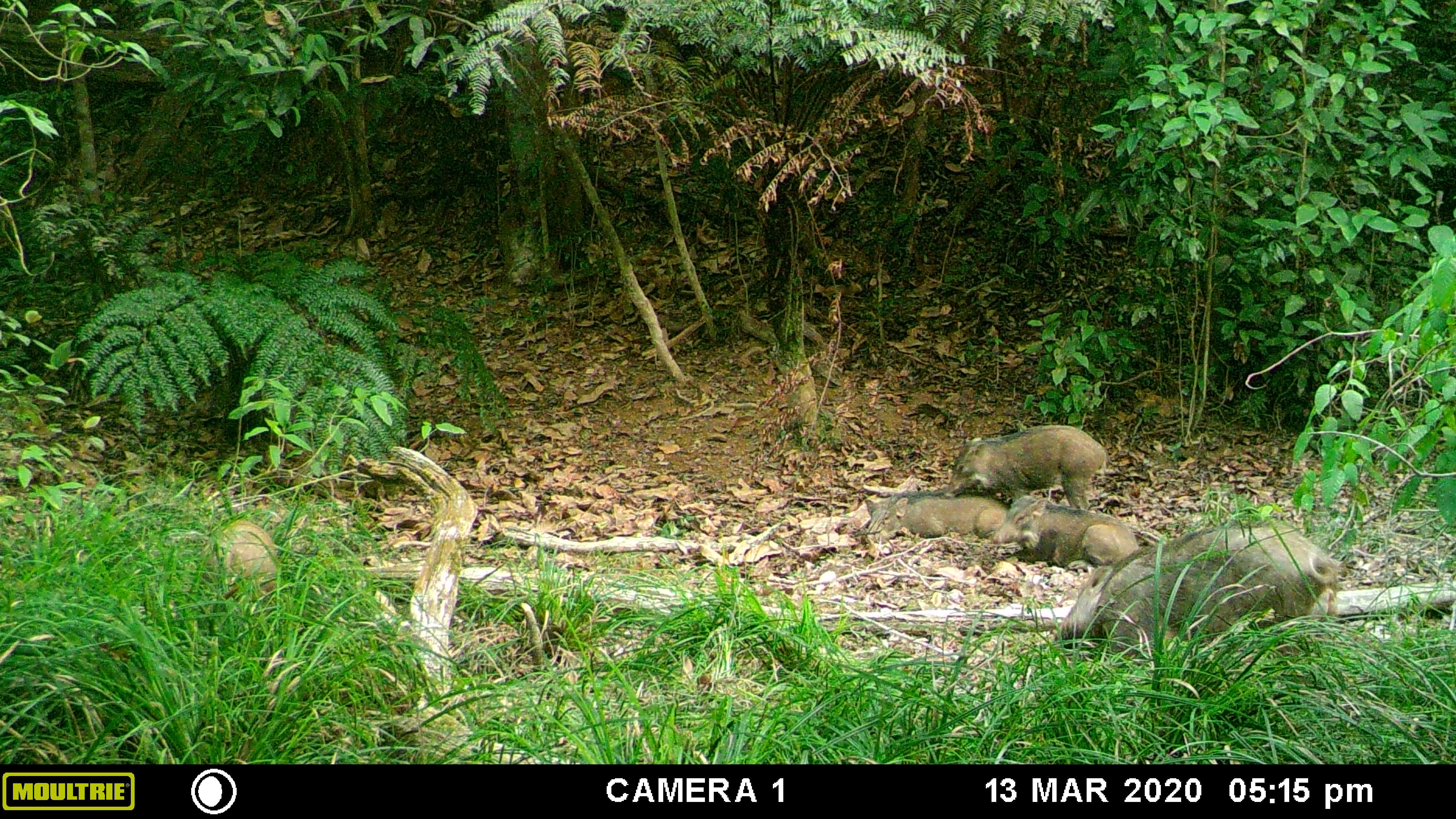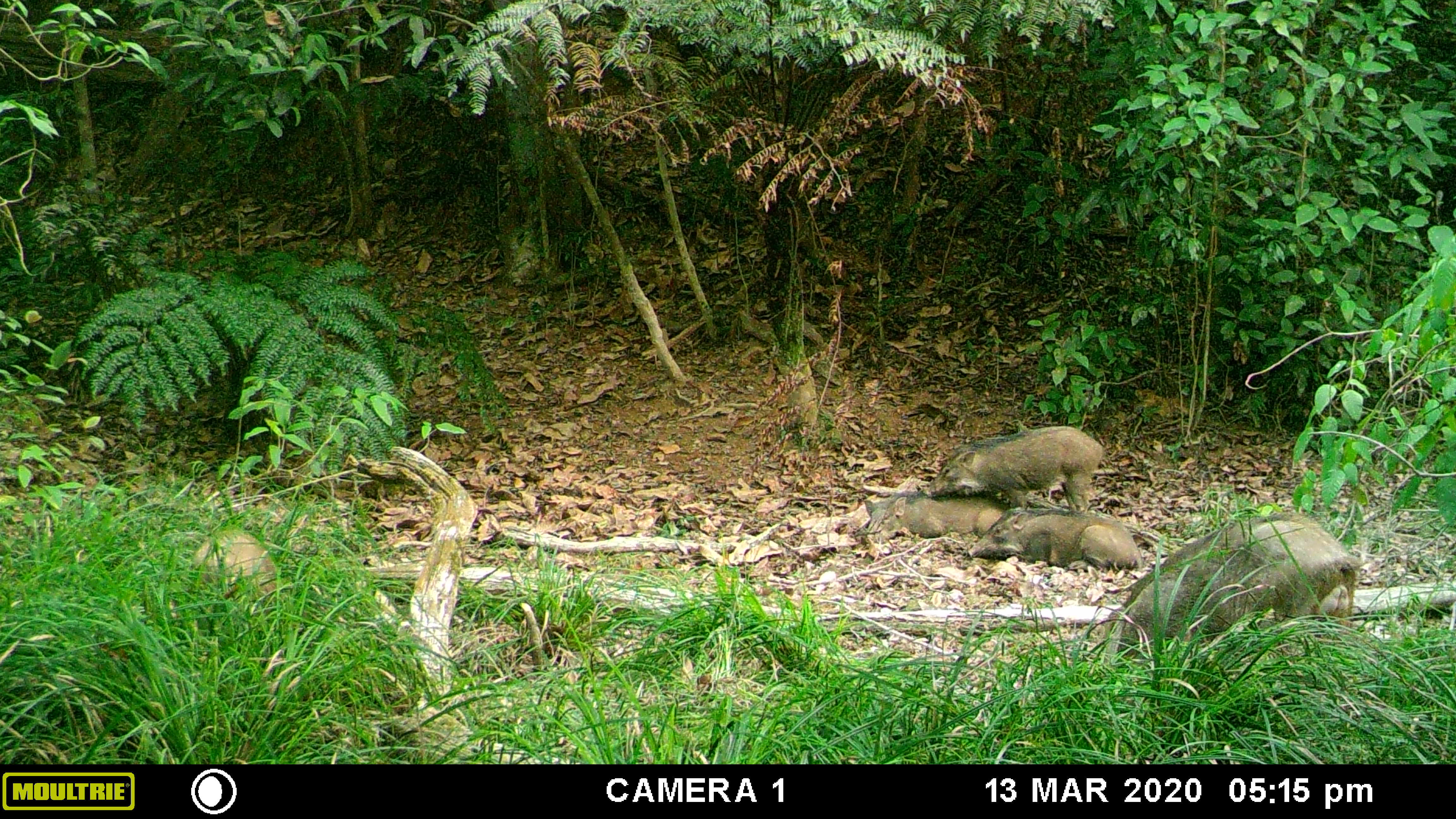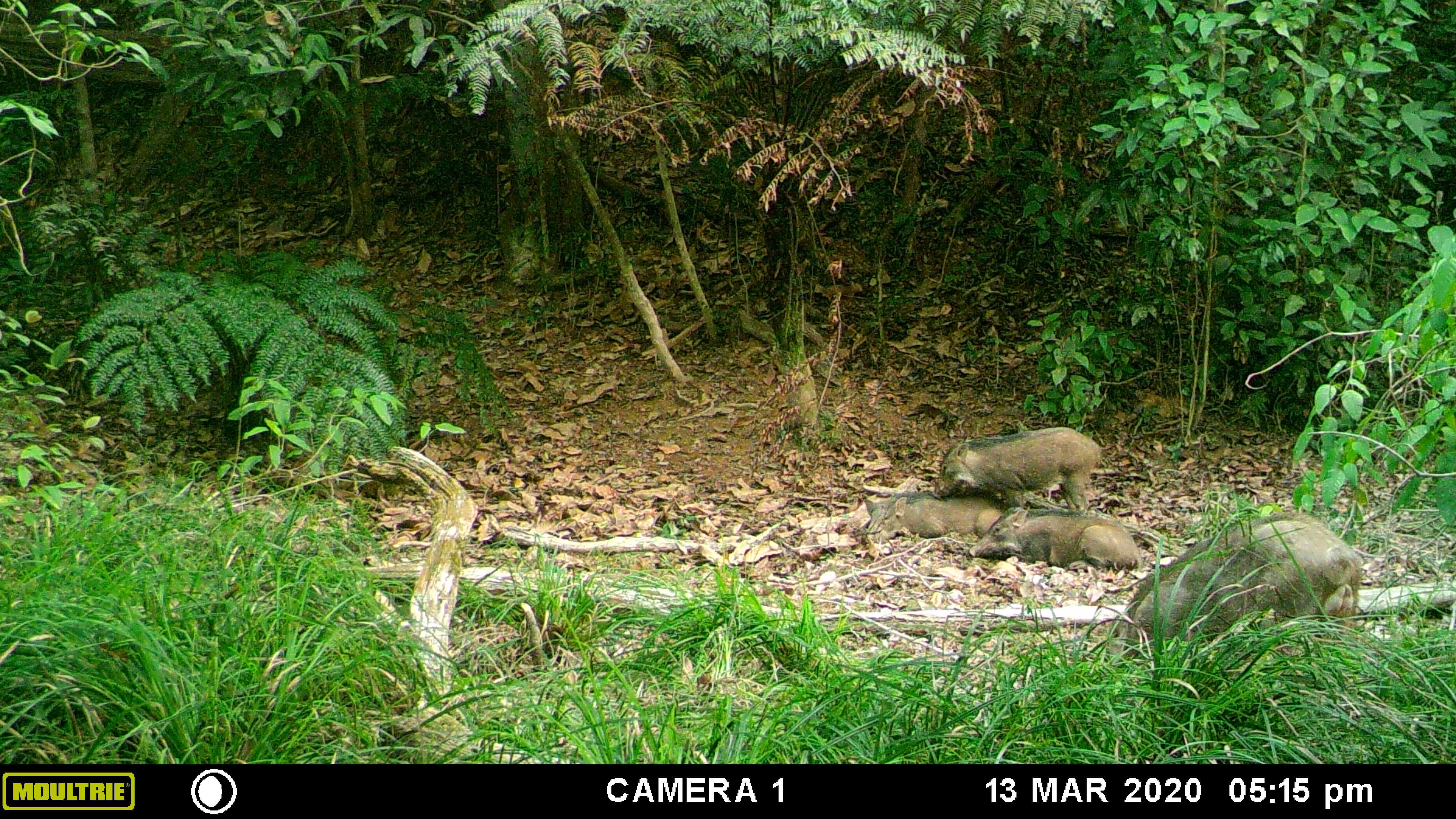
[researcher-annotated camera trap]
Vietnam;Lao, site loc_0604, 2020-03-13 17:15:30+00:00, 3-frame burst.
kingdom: Animalia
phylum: Chordata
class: Mammalia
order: Artiodactyla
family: Suidae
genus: Sus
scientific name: Sus scrofa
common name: eurasian wild pig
Eurasian wild pig (Sus scrofa). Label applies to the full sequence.